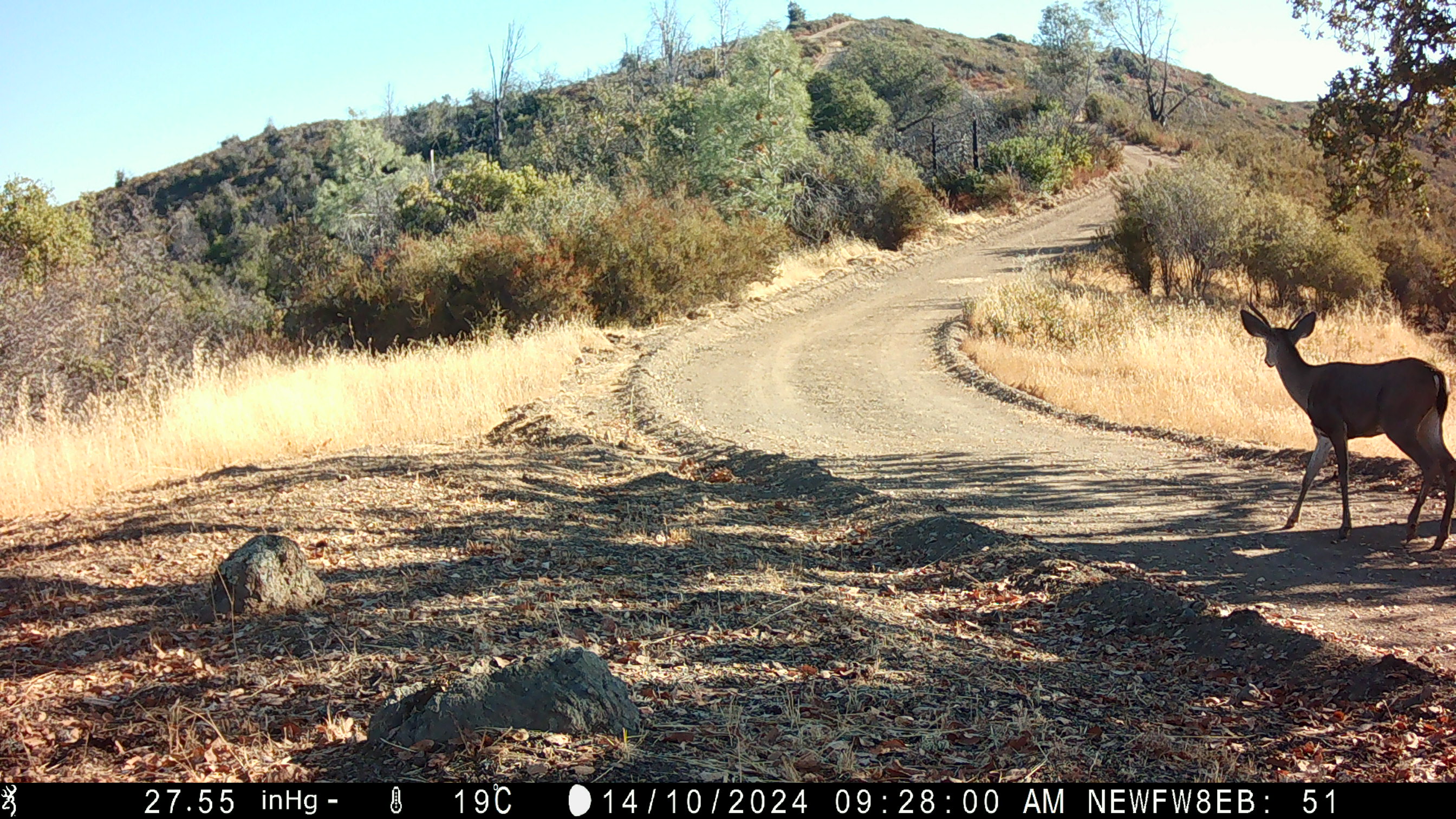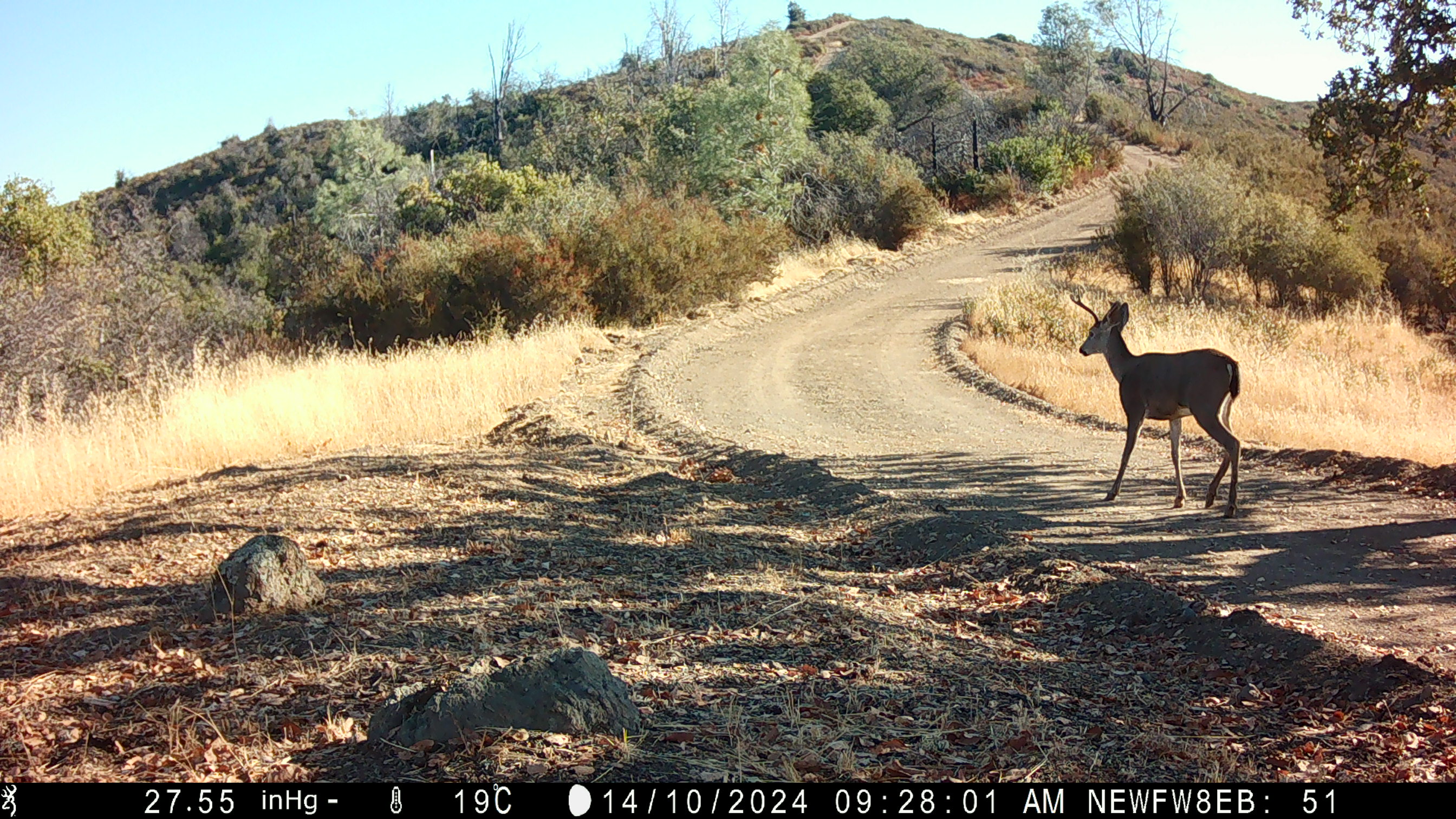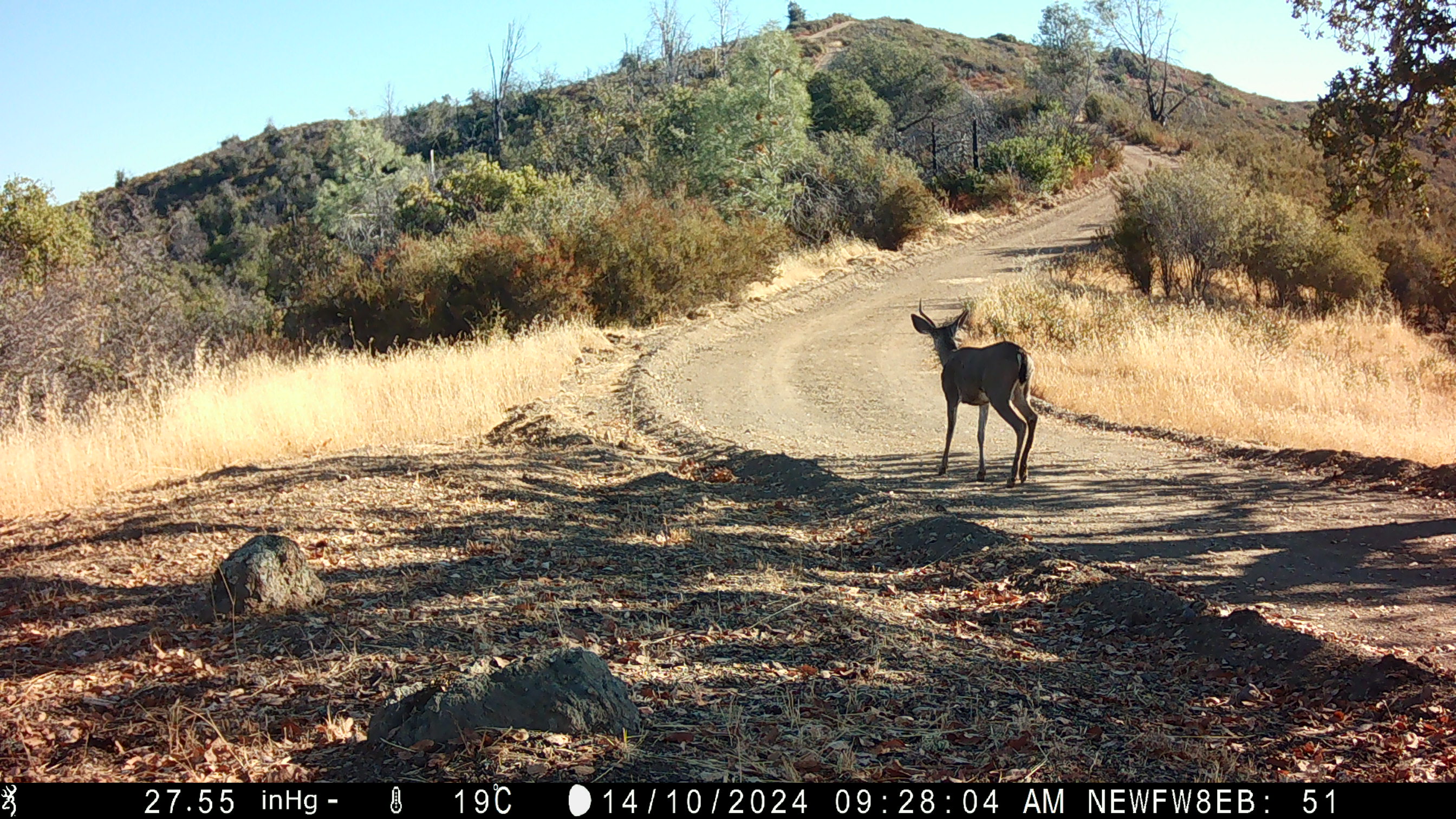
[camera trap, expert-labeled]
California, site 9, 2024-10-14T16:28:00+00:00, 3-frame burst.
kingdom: Animalia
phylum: Chordata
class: Mammalia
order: Artiodactyla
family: Cervidae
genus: Odocoileus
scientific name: Odocoileus hemionus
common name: mule deer